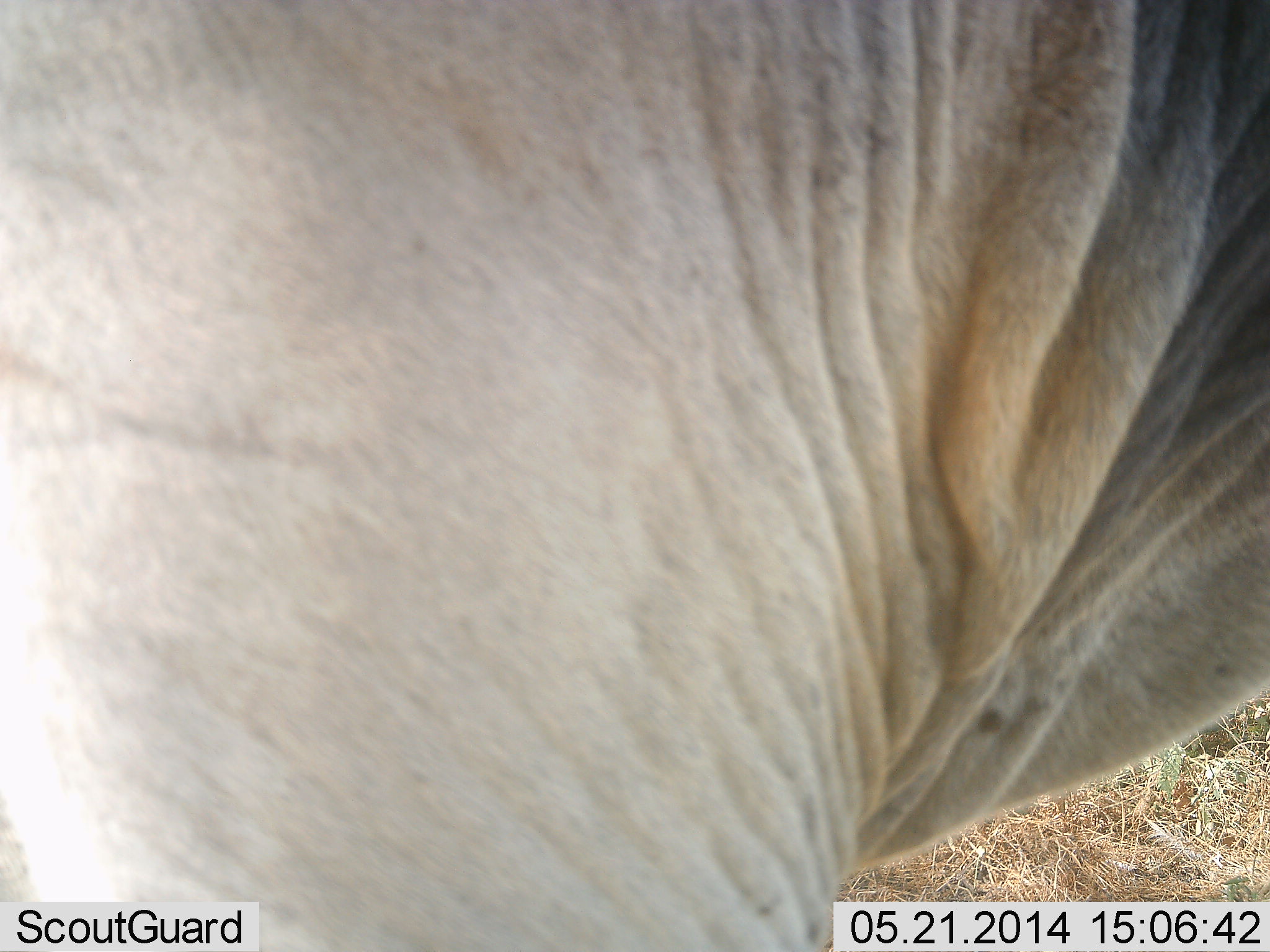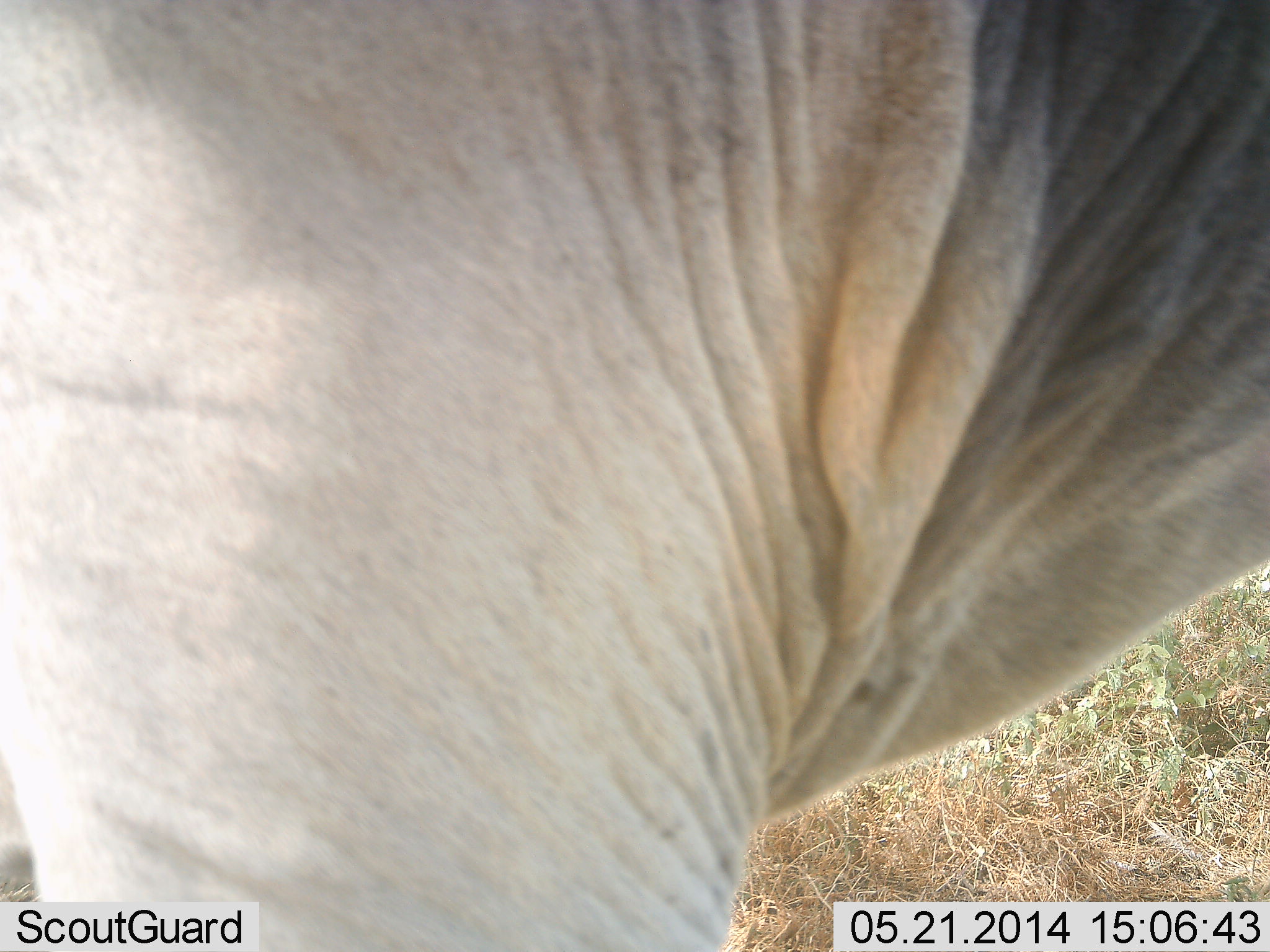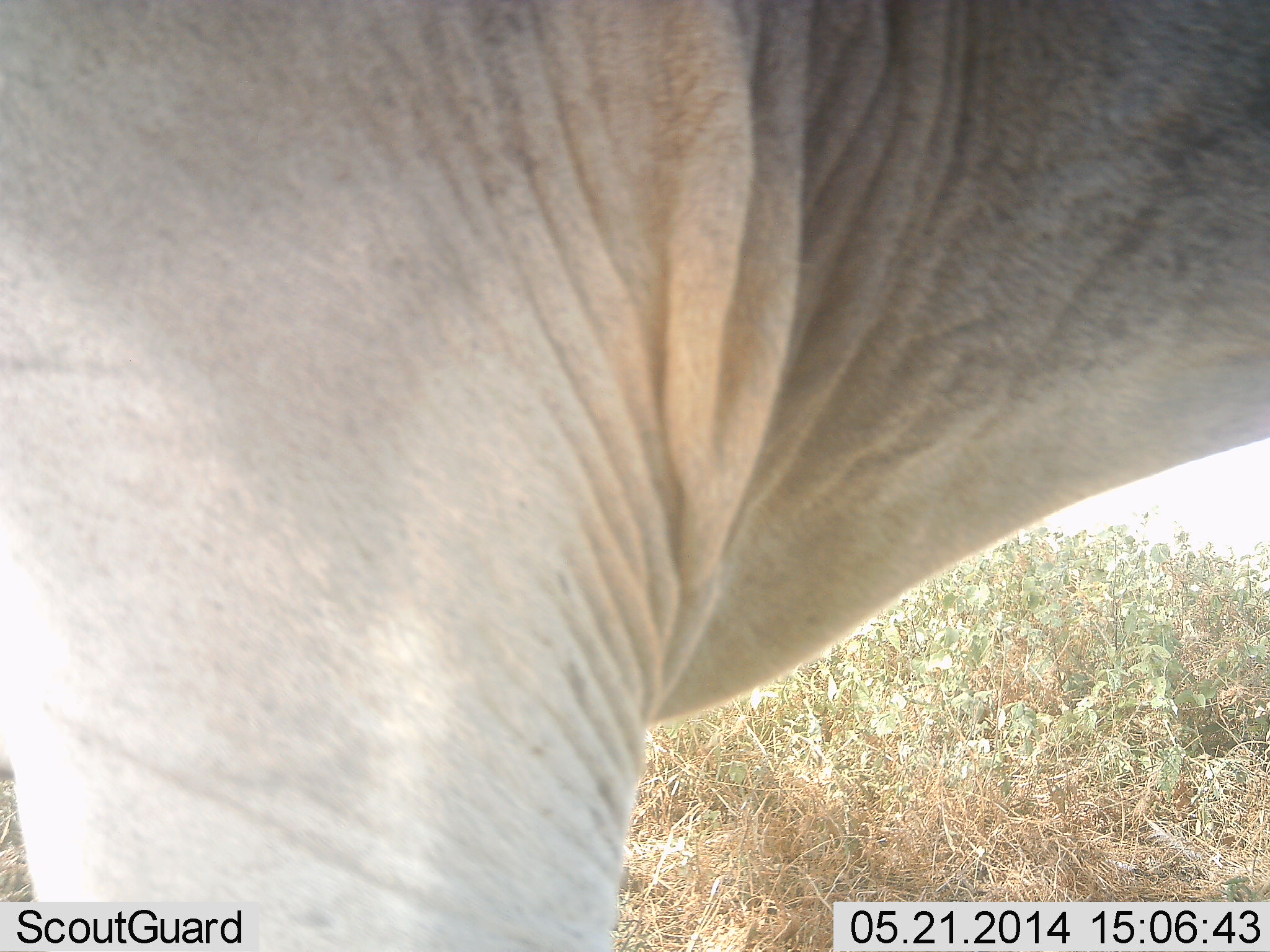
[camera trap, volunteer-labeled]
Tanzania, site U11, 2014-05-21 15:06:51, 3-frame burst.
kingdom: Animalia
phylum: Chordata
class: Mammalia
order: Artiodactyla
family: Bovidae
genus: Tragelaphus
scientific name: Tragelaphus oryx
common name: eland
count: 1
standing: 100%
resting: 0%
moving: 0%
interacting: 0%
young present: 0%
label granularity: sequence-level